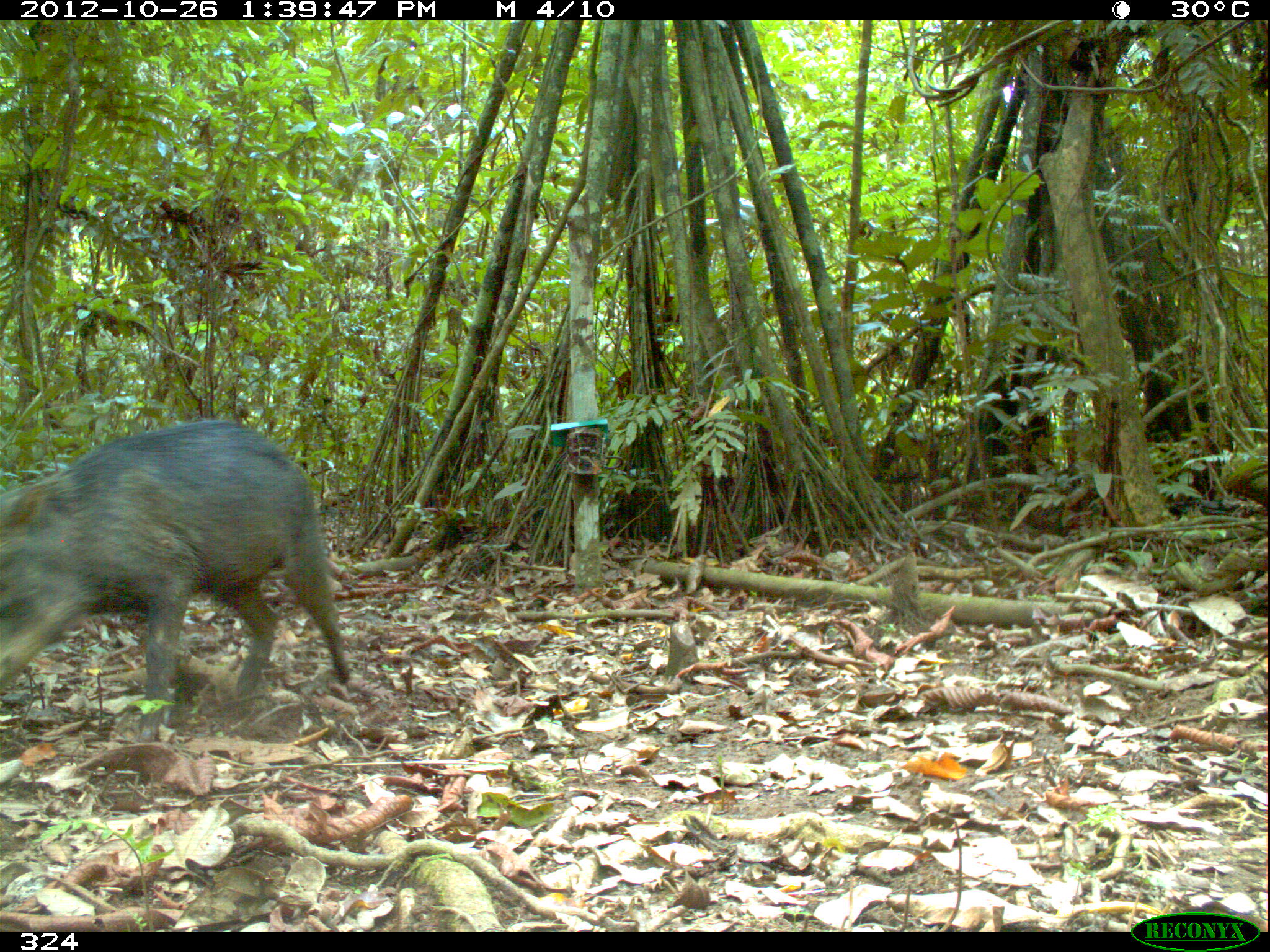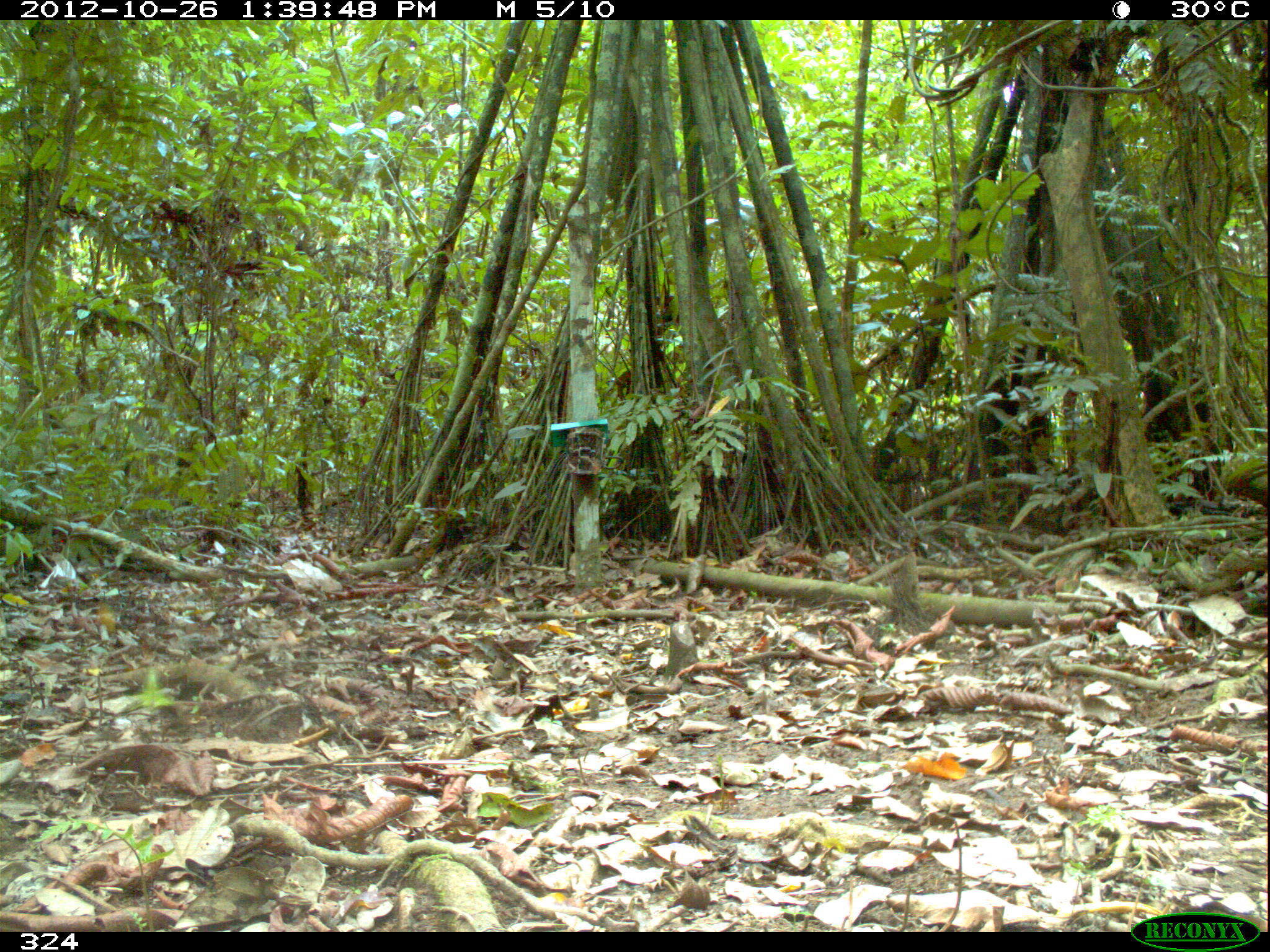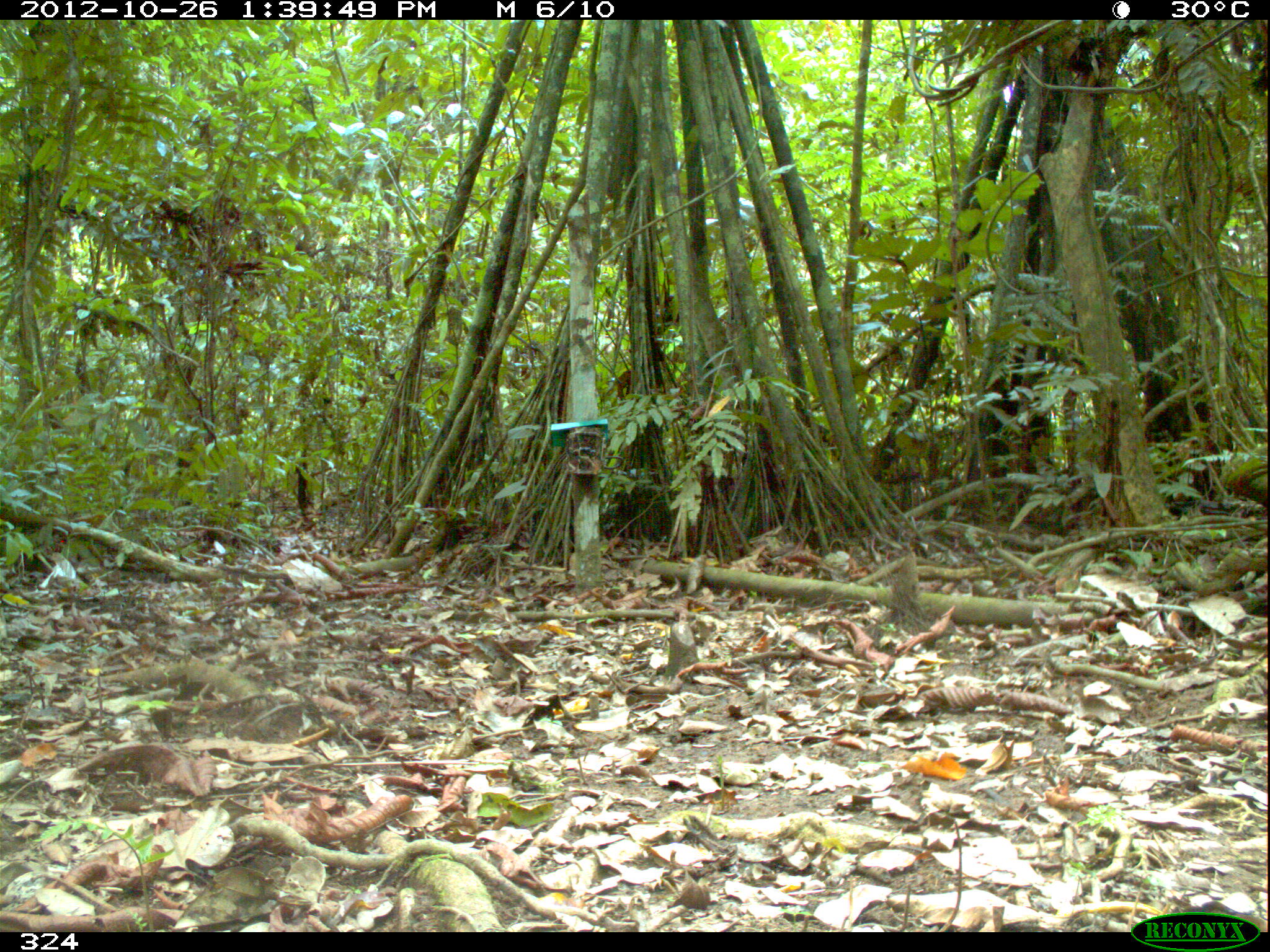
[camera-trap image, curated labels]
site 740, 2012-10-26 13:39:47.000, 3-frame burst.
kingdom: Animalia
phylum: Chordata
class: Mammalia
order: Artiodactyla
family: Tayassuidae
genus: Tayassu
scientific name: Tayassu pecari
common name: white-lipped peccary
Tayassu pecari (white-lipped peccary).